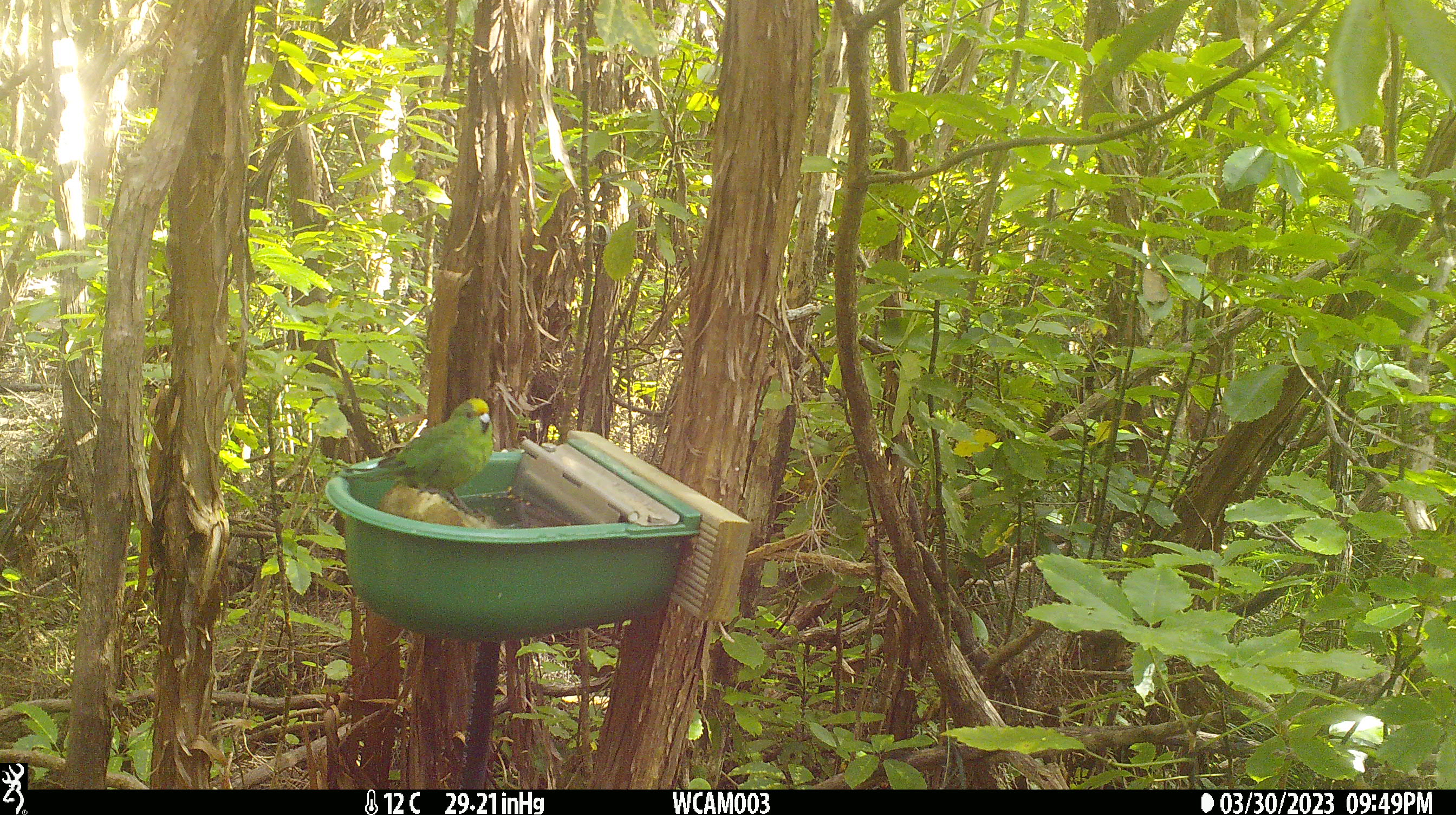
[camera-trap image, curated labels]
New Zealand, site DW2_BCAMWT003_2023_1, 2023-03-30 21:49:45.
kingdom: Animalia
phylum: Chordata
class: Aves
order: Psittaciformes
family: Psittaculidae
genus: Cyanoramphus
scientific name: Cyanoramphus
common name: parakeet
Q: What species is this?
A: Parakeet (Cyanoramphus).